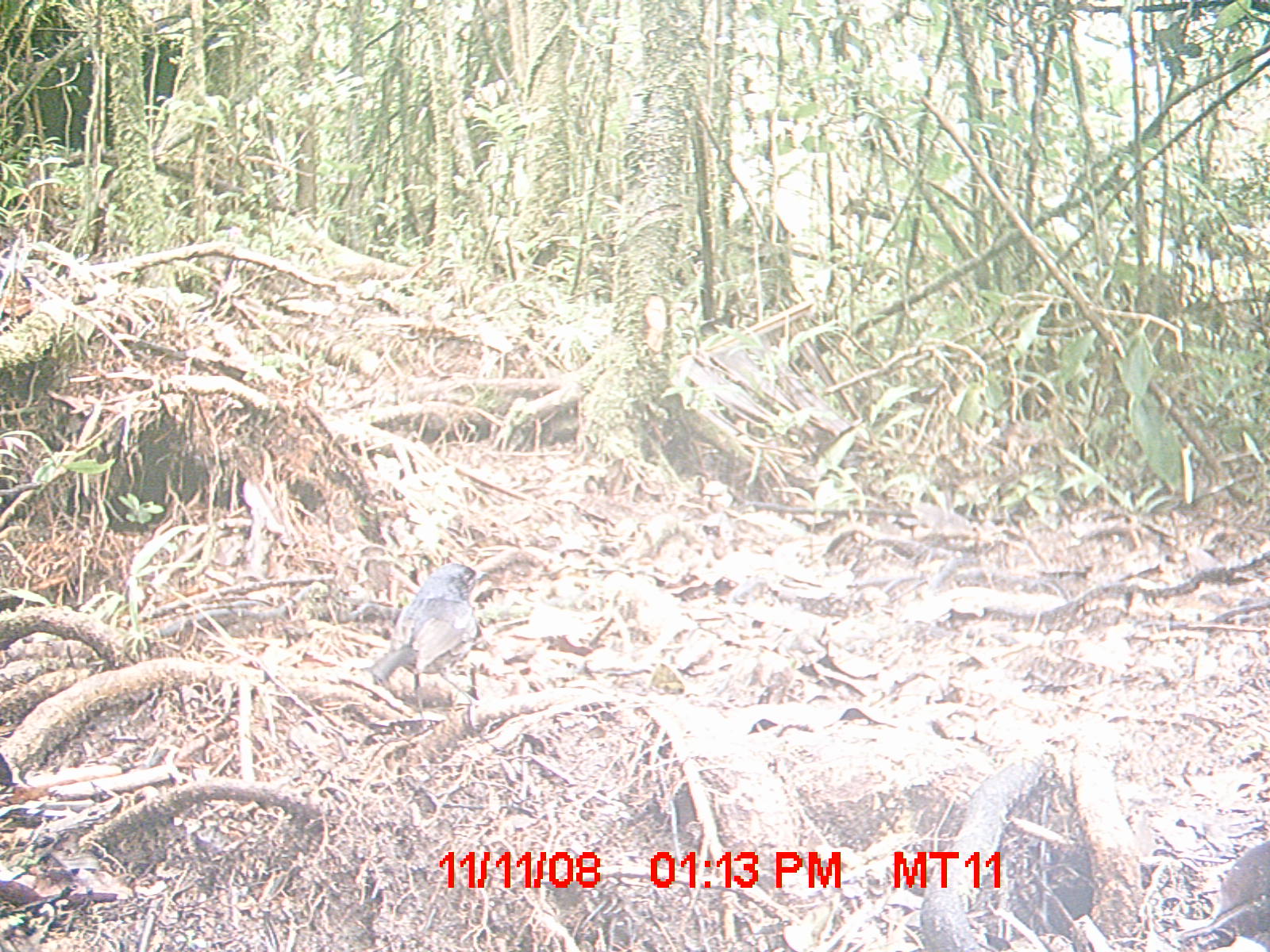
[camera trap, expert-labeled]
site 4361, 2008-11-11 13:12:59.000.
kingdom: Animalia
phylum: Chordata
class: Aves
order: Passeriformes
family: Muscicapidae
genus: Copsychus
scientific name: Copsychus albospecularis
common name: madagascar magpie-robin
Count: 1.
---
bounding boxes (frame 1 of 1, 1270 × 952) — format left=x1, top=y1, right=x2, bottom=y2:
copsychus albospecularis: left=368, top=560, right=509, bottom=726